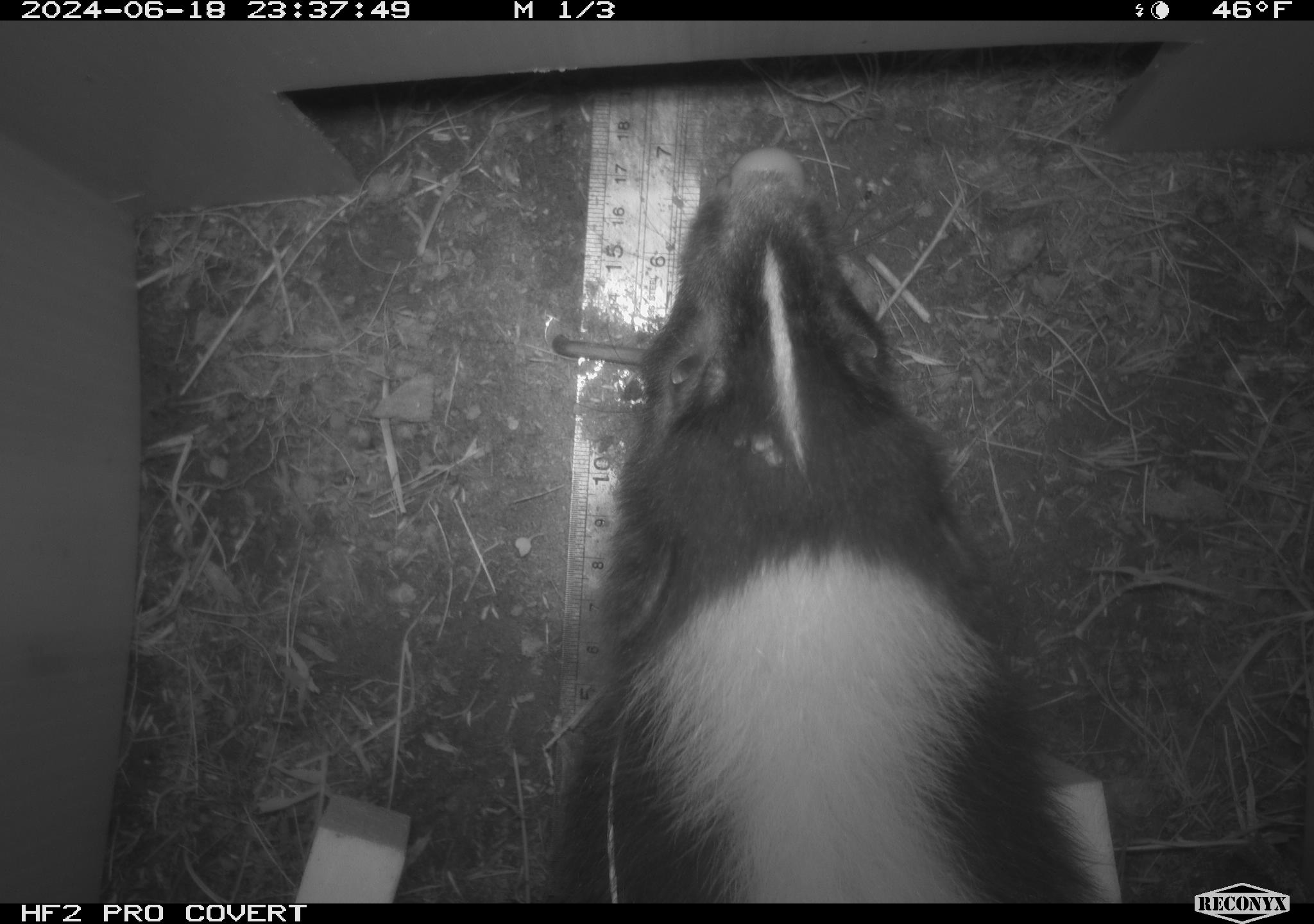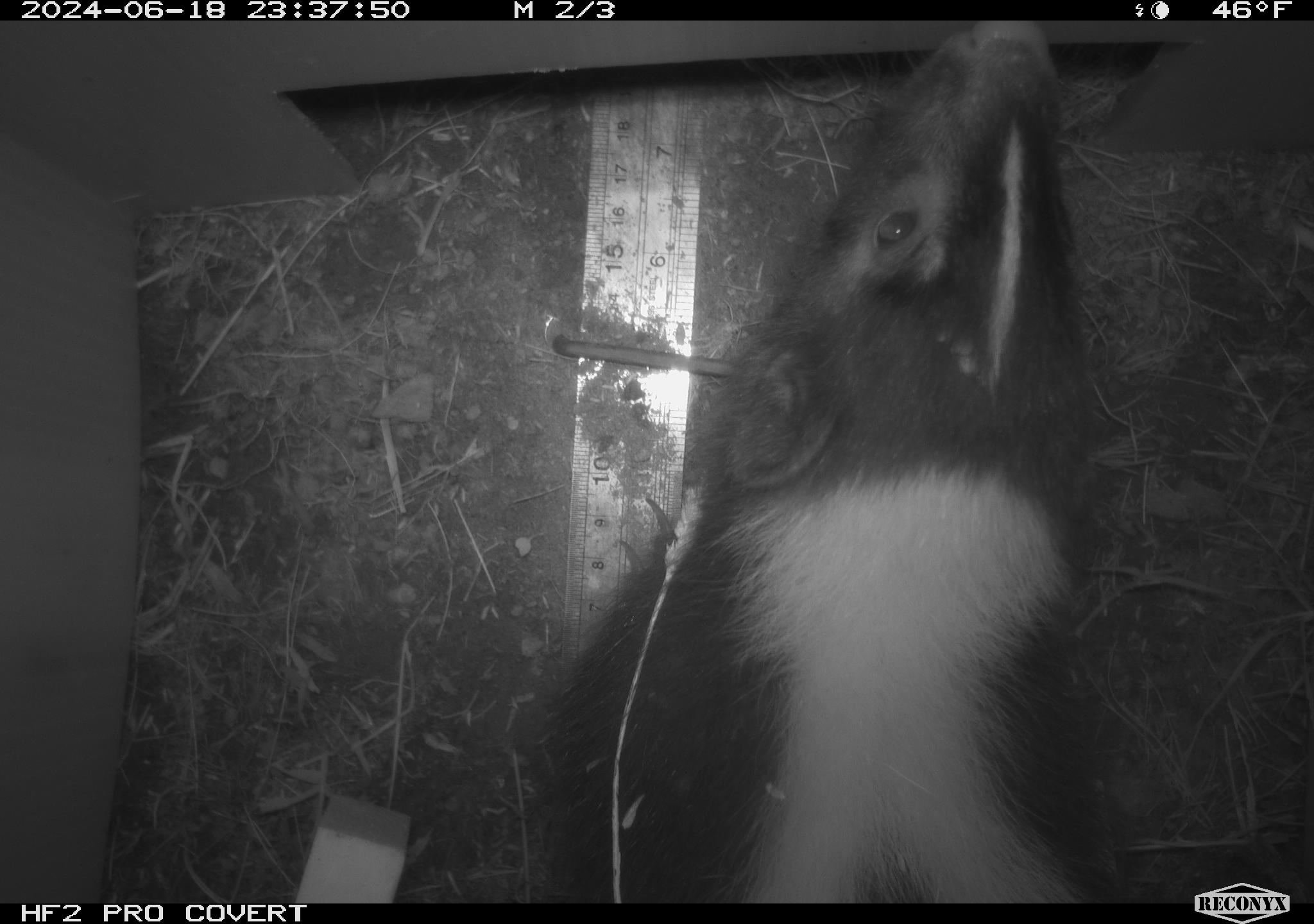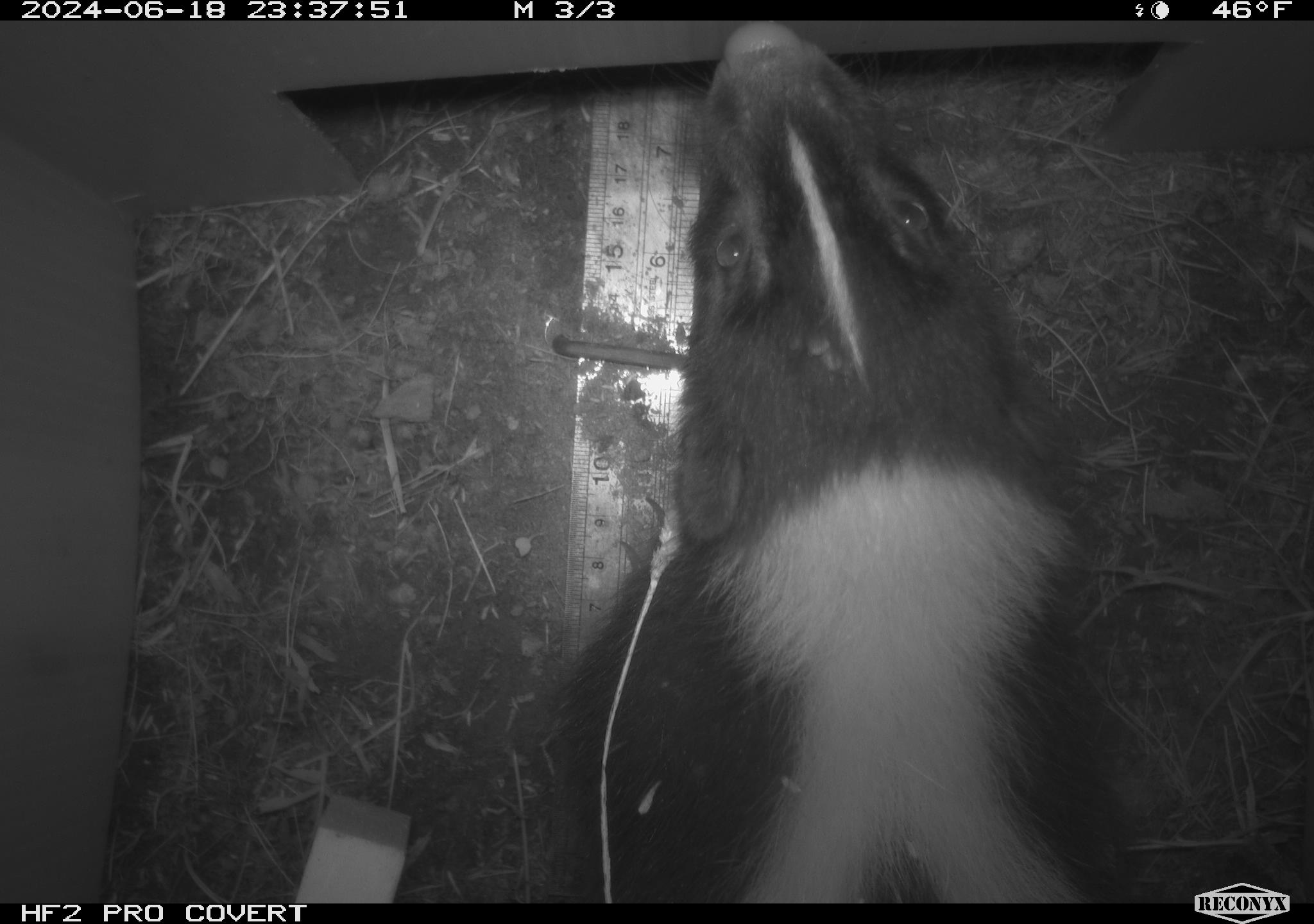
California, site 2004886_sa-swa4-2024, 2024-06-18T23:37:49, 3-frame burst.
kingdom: Animalia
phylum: Chordata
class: Mammalia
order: Carnivora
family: Mephitidae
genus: Mephitis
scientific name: Mephitis mephitis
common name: striped skunk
Striped skunk (Mephitis mephitis).